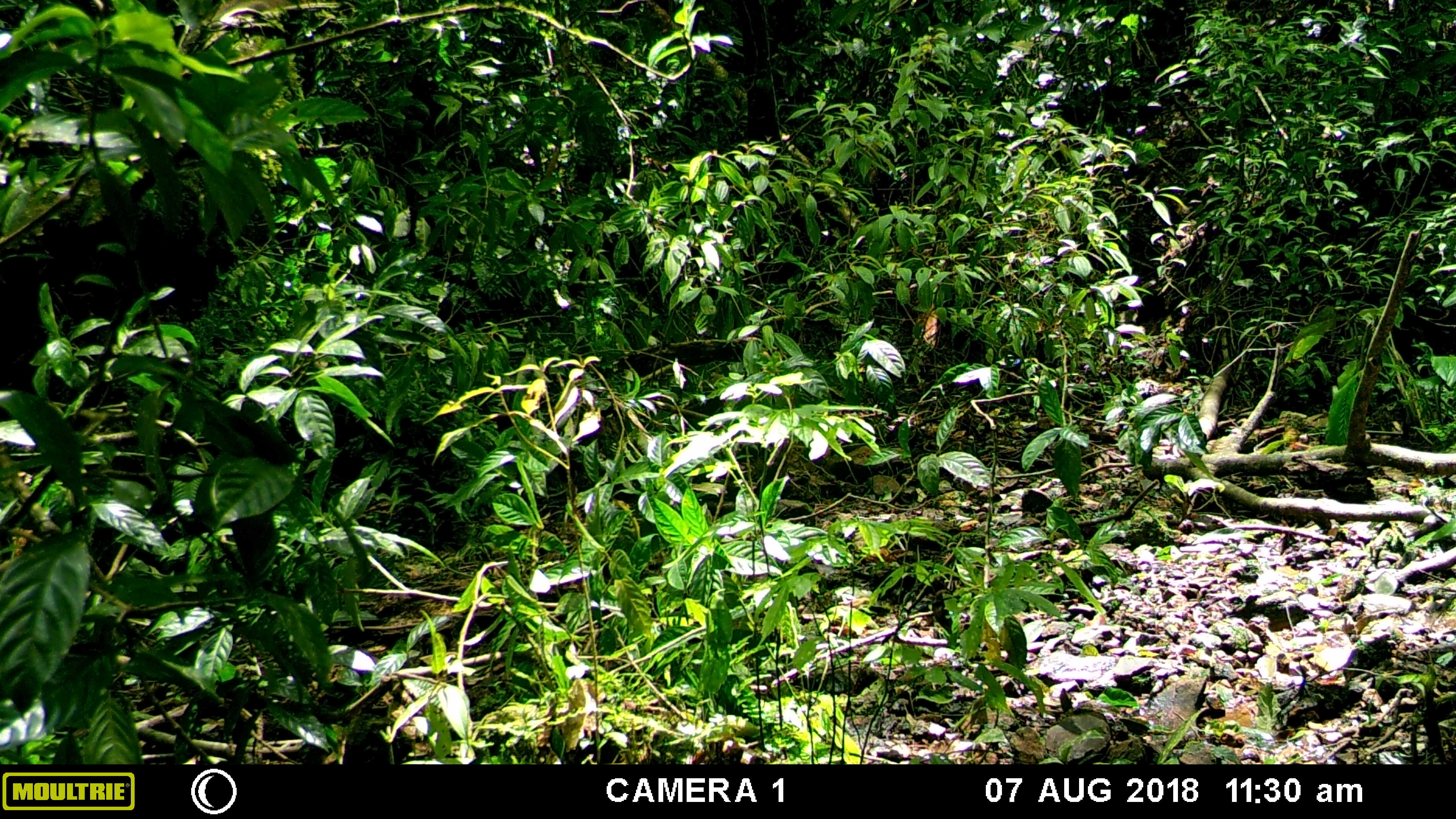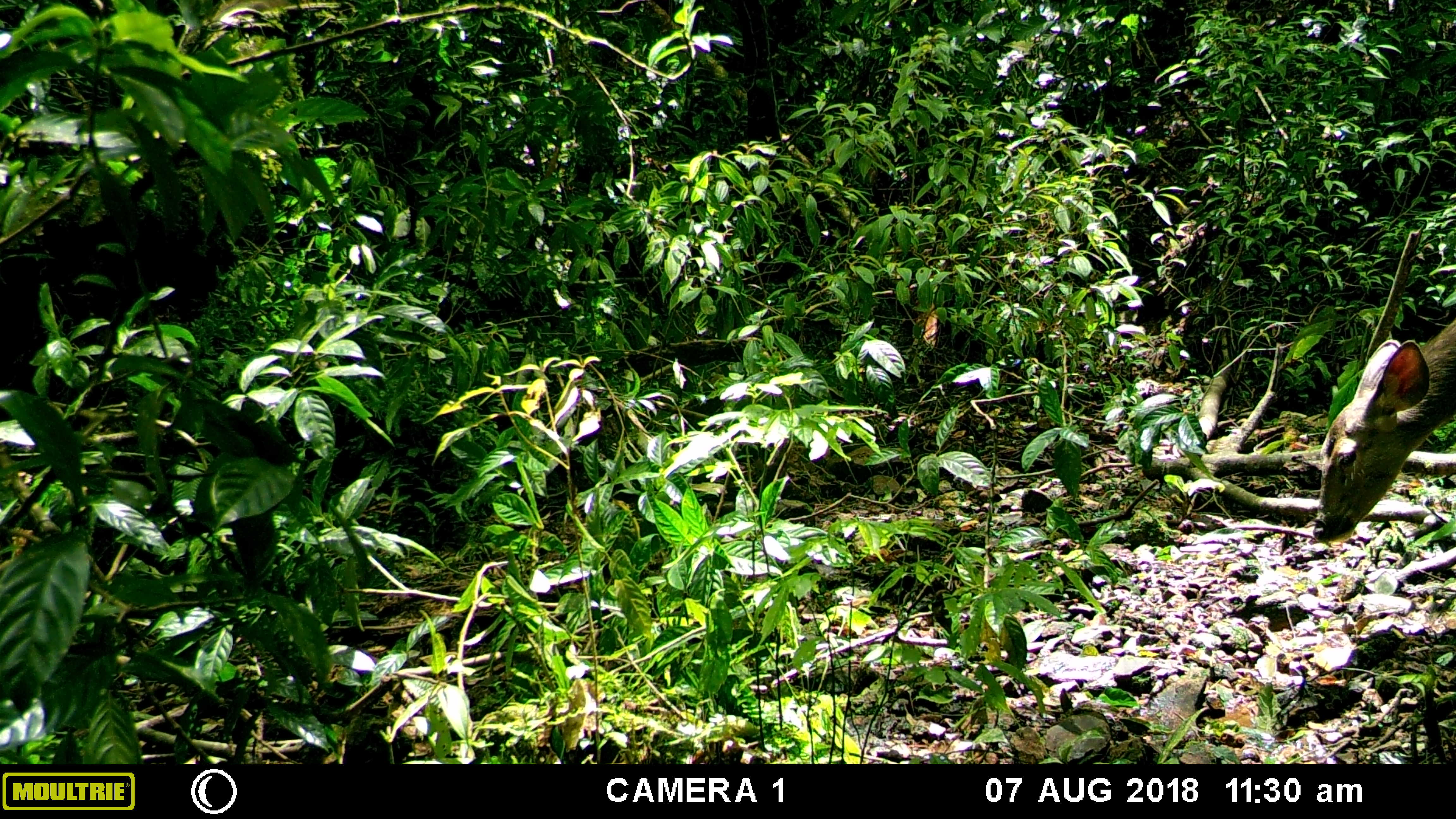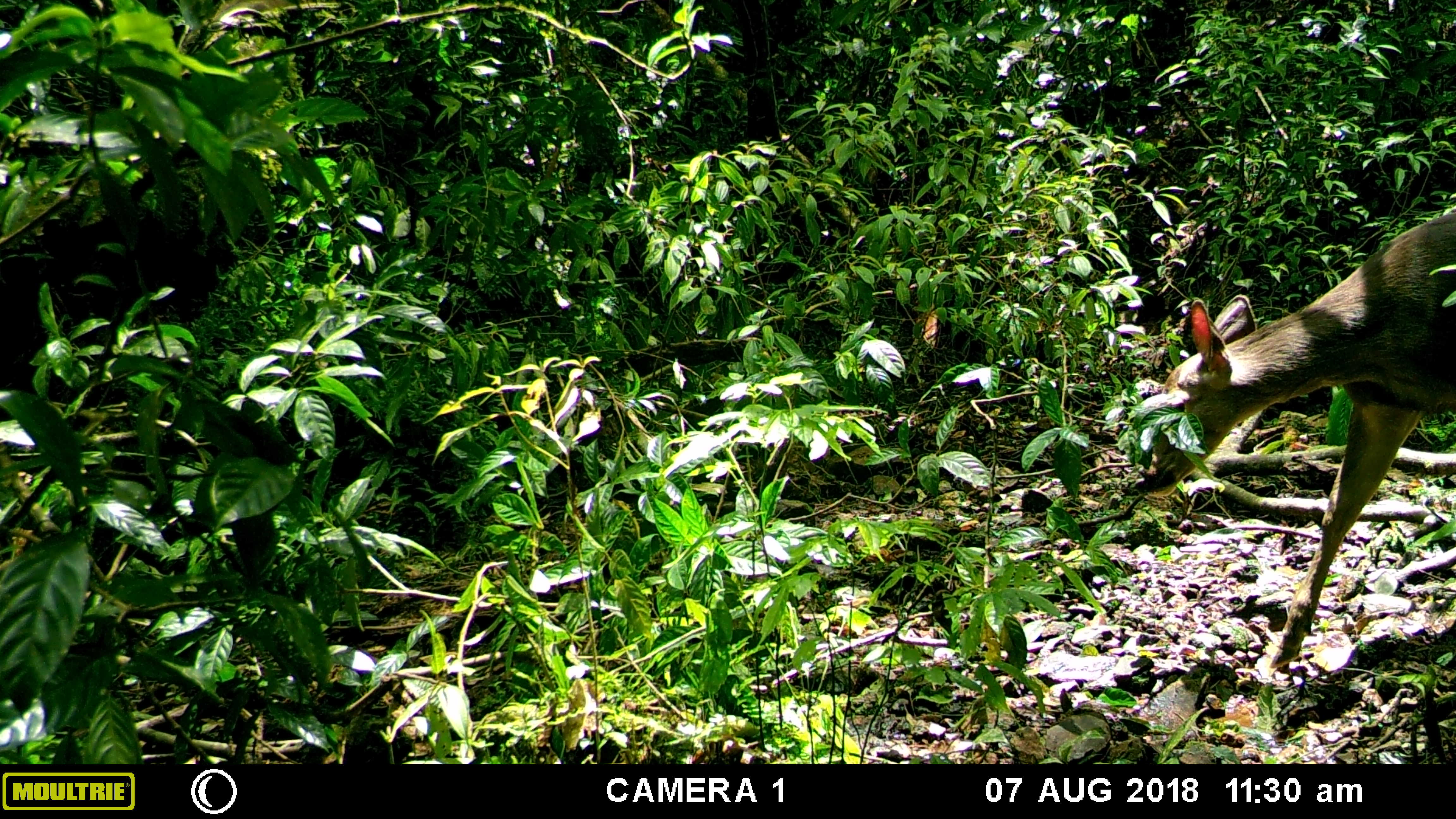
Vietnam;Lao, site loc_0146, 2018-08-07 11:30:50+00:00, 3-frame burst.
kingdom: Animalia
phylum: Chordata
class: Mammalia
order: Artiodactyla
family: Cervidae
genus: Rusa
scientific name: Rusa unicolor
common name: sambar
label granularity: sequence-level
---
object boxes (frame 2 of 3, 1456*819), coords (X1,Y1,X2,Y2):
sambar: (1312,314,1456,543)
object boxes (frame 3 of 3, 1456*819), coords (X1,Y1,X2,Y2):
sambar: (1133,211,1456,668)